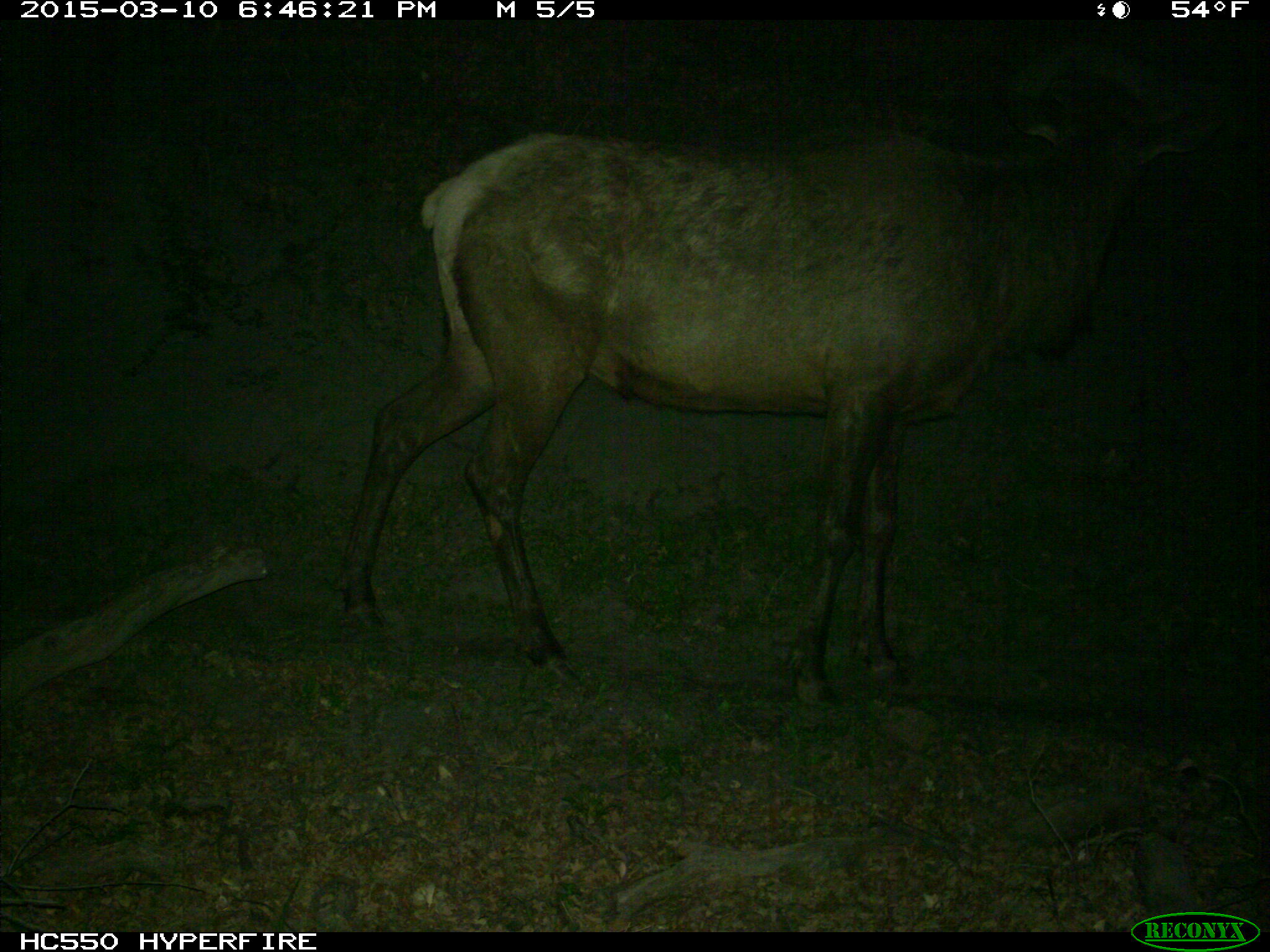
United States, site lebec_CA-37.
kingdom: Animalia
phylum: Chordata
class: Mammalia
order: Artiodactyla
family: Cervidae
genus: Cervus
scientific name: Cervus canadensis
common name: elk